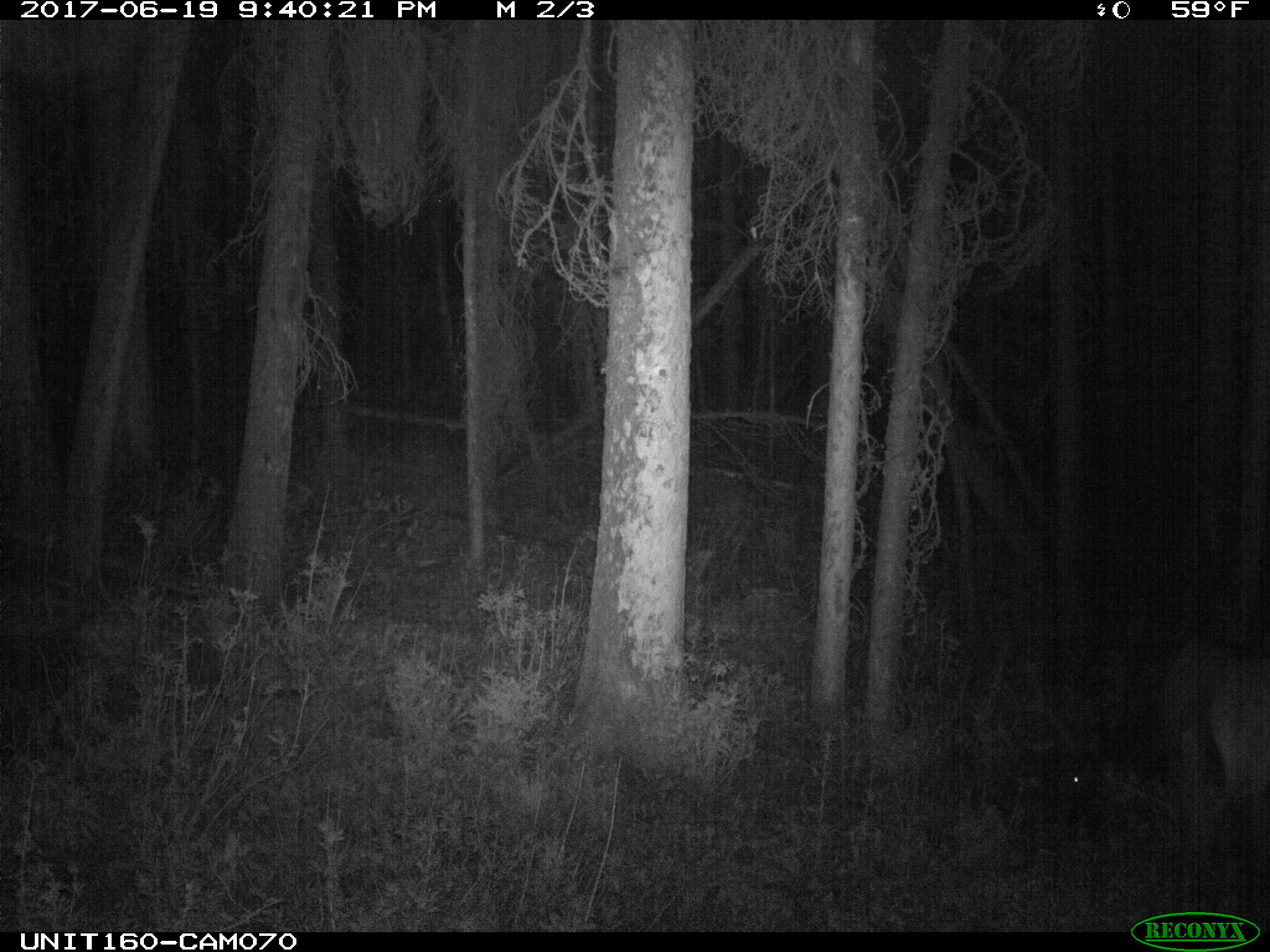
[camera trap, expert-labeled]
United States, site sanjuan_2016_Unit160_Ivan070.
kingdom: Animalia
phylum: Chordata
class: Mammalia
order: Artiodactyla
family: Cervidae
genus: Cervus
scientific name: Cervus elaphus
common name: red deer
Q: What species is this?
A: Cervus elaphus (red deer).